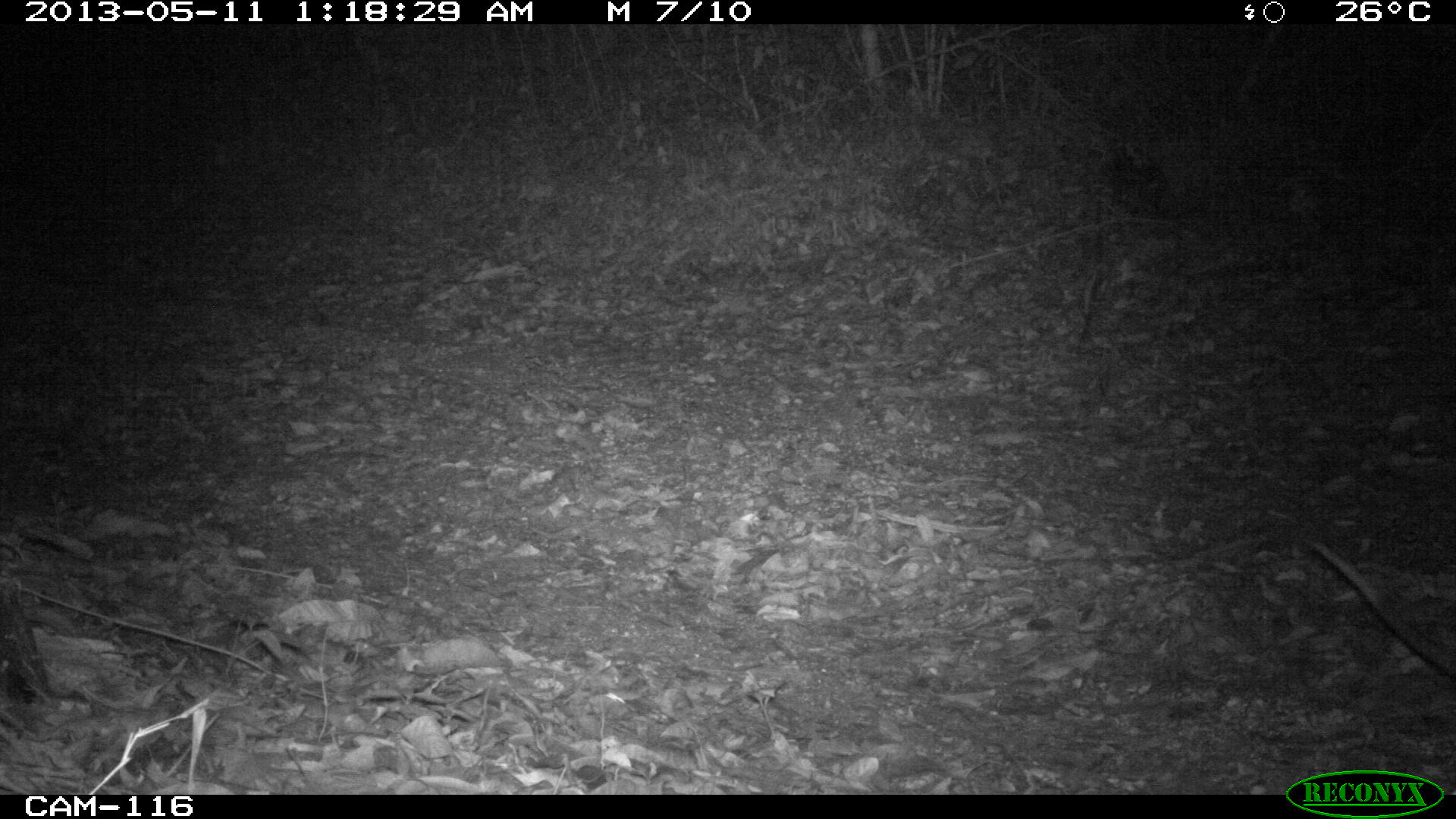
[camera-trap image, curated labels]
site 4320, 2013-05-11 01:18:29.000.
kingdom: Animalia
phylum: Chordata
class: Mammalia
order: Didelphimorphia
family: Didelphidae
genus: Didelphis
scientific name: Didelphis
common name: american opossums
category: didelphis sp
Didelphis sp (american opossums) (Didelphis), count 1.